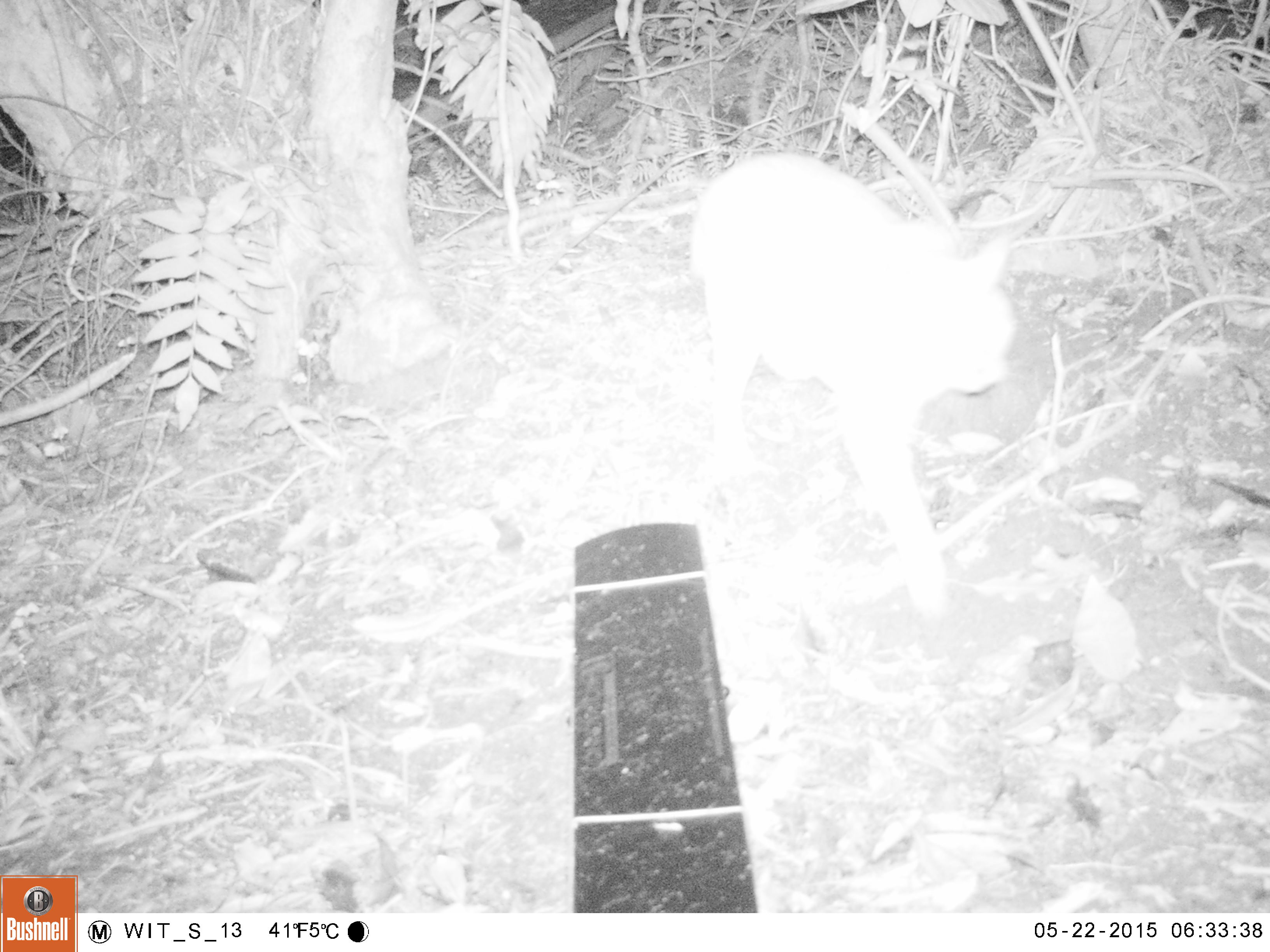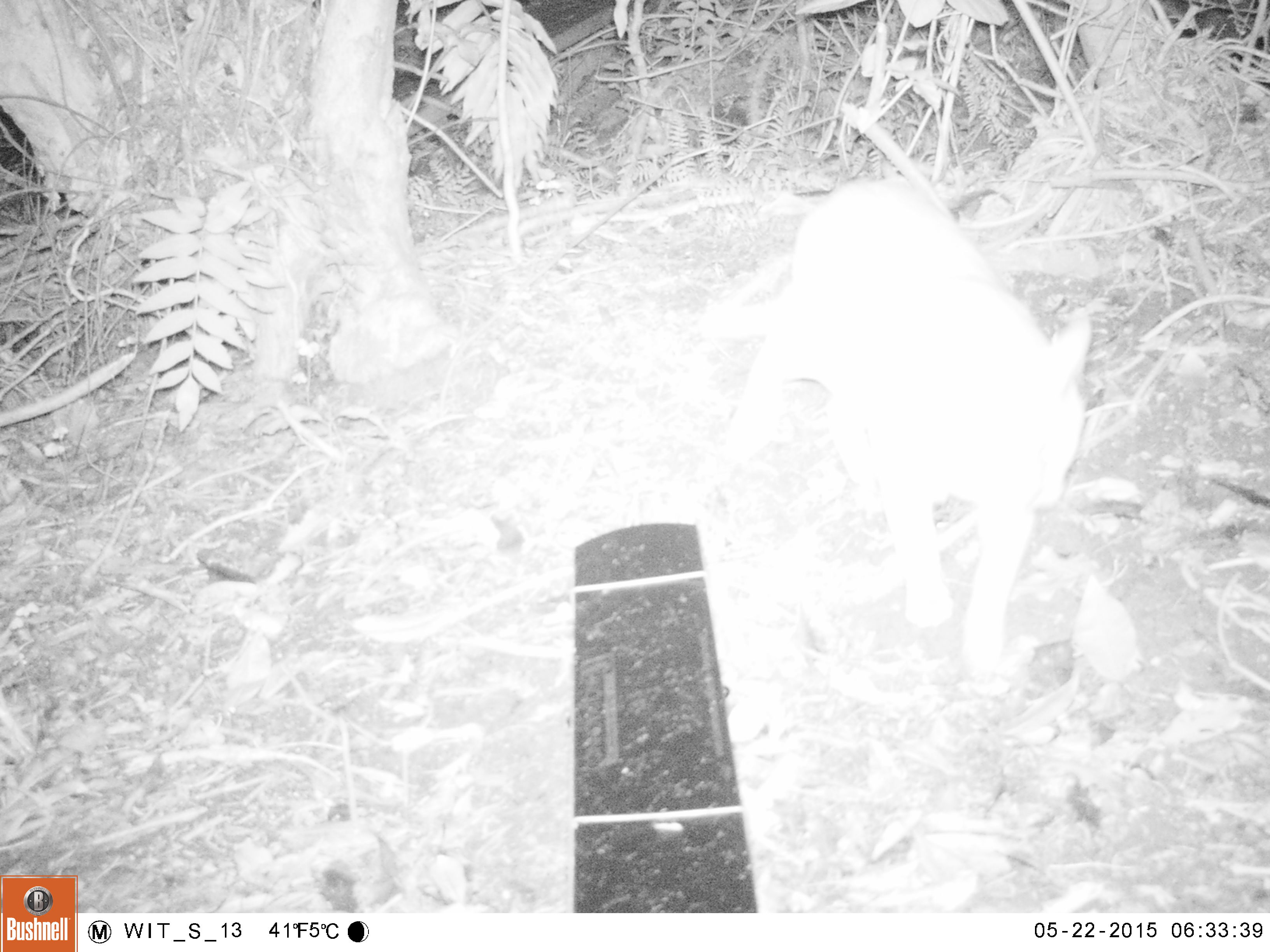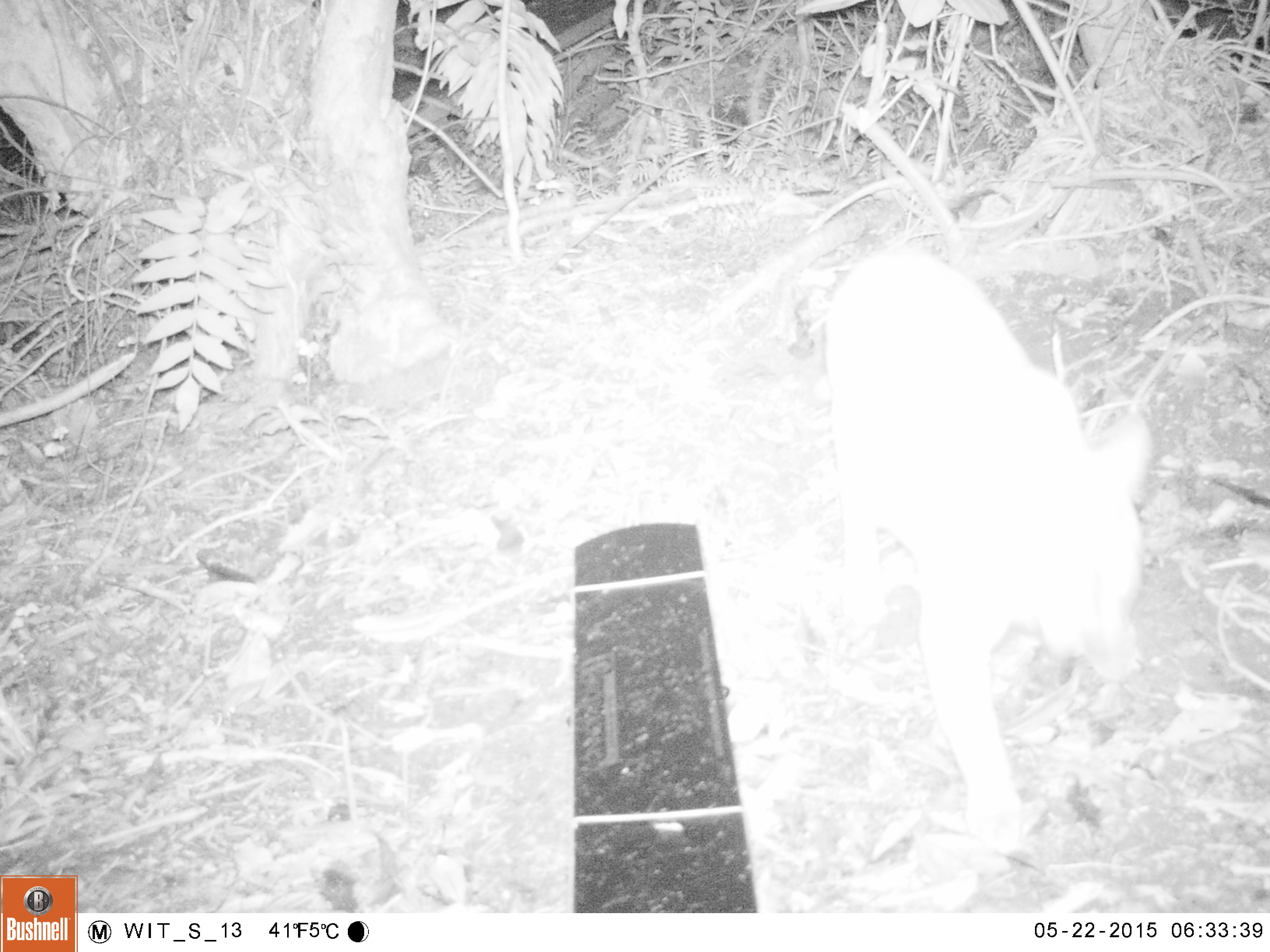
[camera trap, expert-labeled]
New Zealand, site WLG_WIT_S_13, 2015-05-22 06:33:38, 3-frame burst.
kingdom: Animalia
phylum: Chordata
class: Mammalia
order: Carnivora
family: Felidae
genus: Felis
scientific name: Felis catus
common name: domestic cat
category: cat